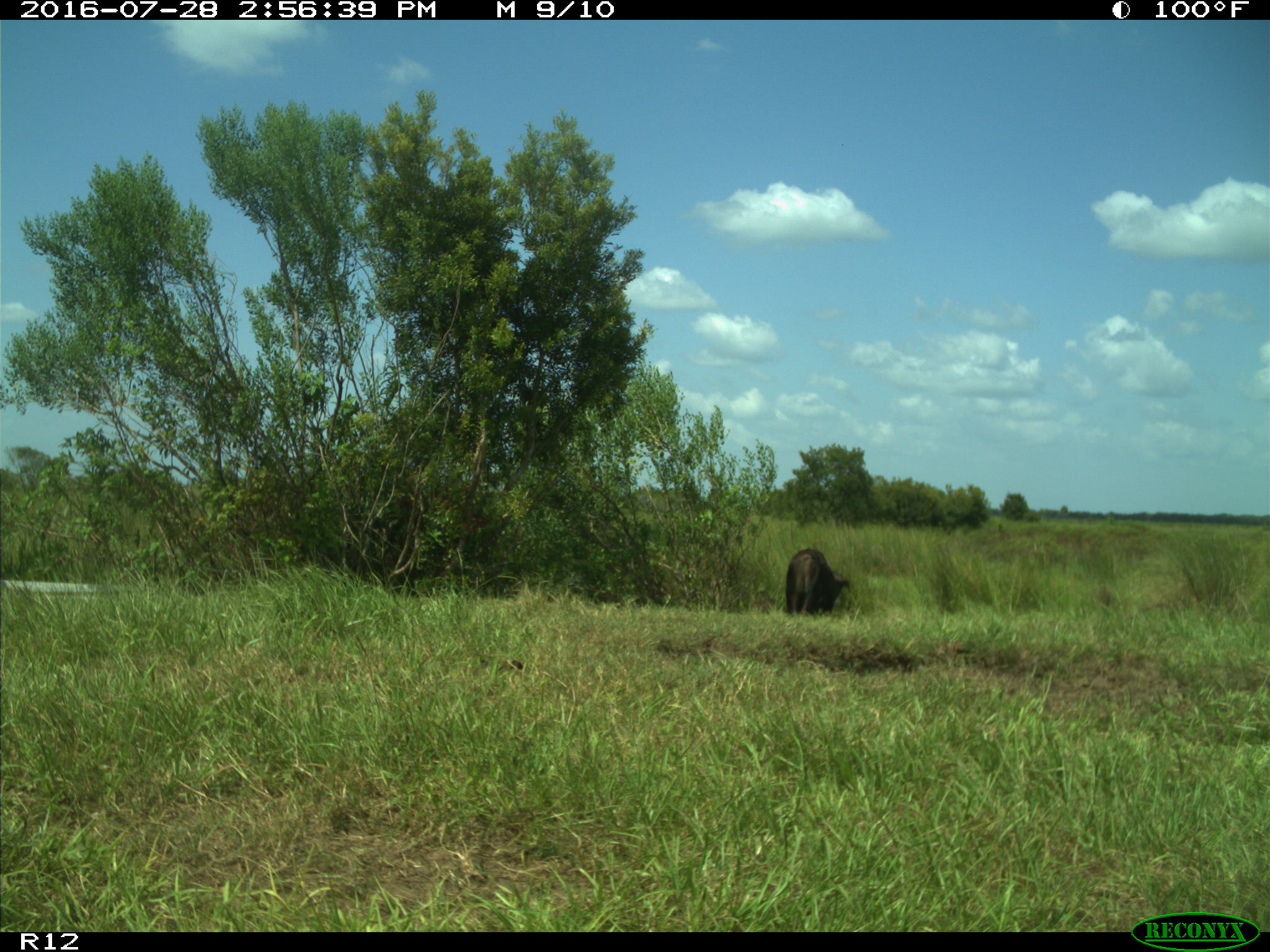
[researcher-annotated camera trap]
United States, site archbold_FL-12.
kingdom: Animalia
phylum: Chordata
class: Mammalia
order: Artiodactyla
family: Bovidae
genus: Bos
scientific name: Bos taurus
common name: domestic cow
Bos taurus (domestic cow).